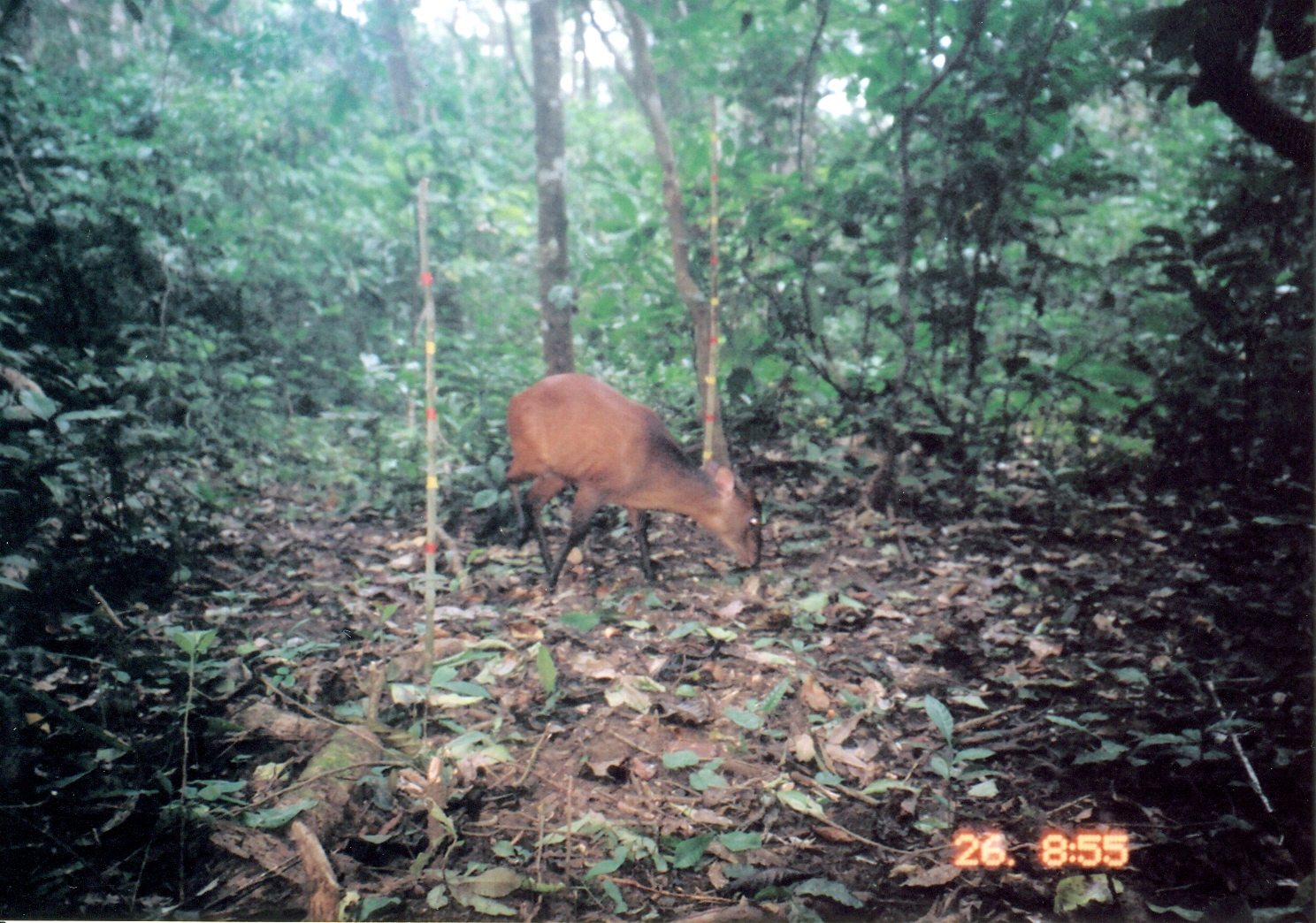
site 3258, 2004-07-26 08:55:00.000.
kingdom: Animalia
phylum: Chordata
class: Mammalia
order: Artiodactyla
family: Bovidae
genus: Cephalophus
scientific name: Cephalophus harveyi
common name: harvey's duiker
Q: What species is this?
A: Cephalophus harveyi (harvey's duiker).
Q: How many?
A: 1.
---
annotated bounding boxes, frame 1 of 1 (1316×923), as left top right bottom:
cephalophus harveyi: 503 371 762 597